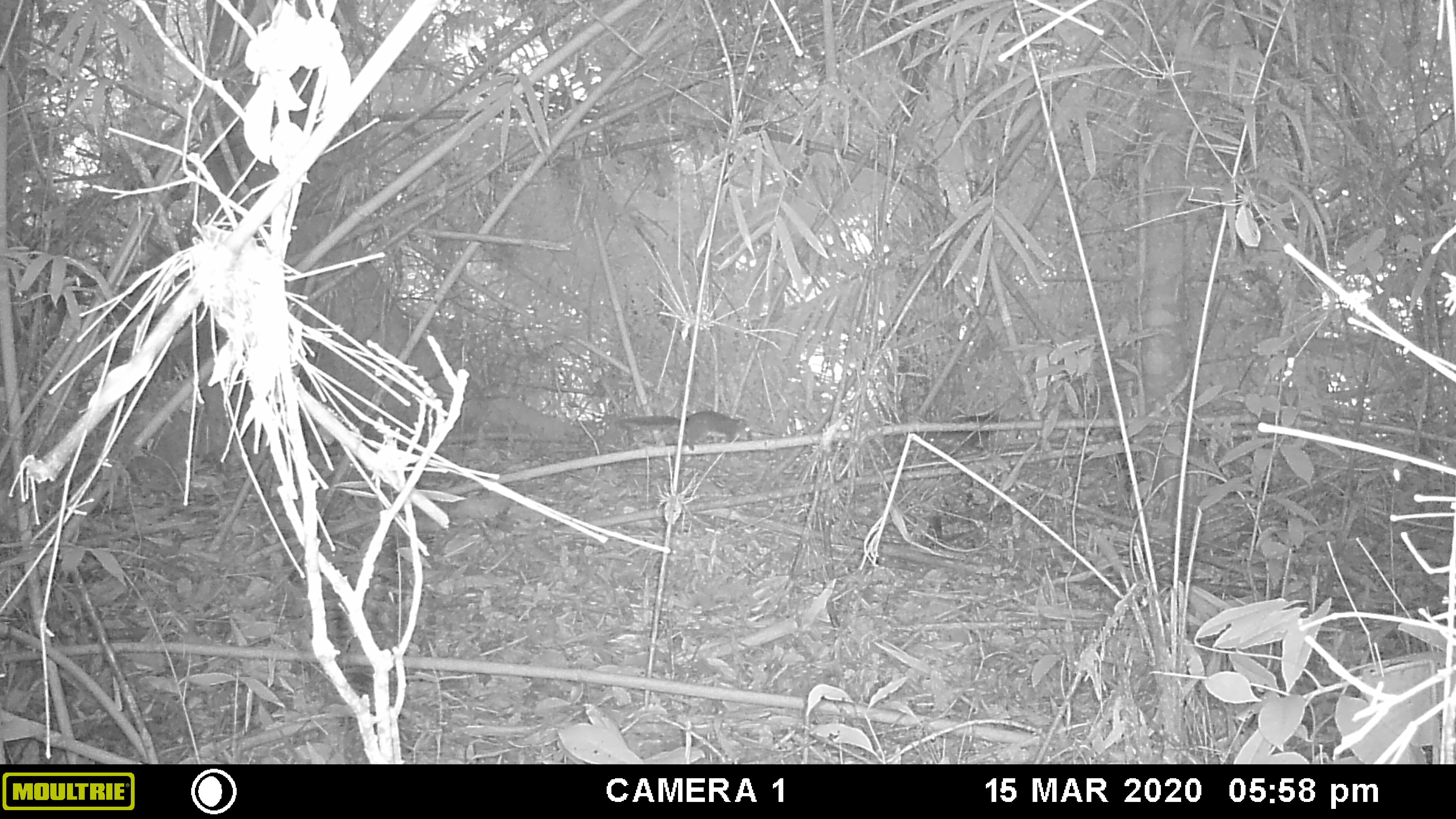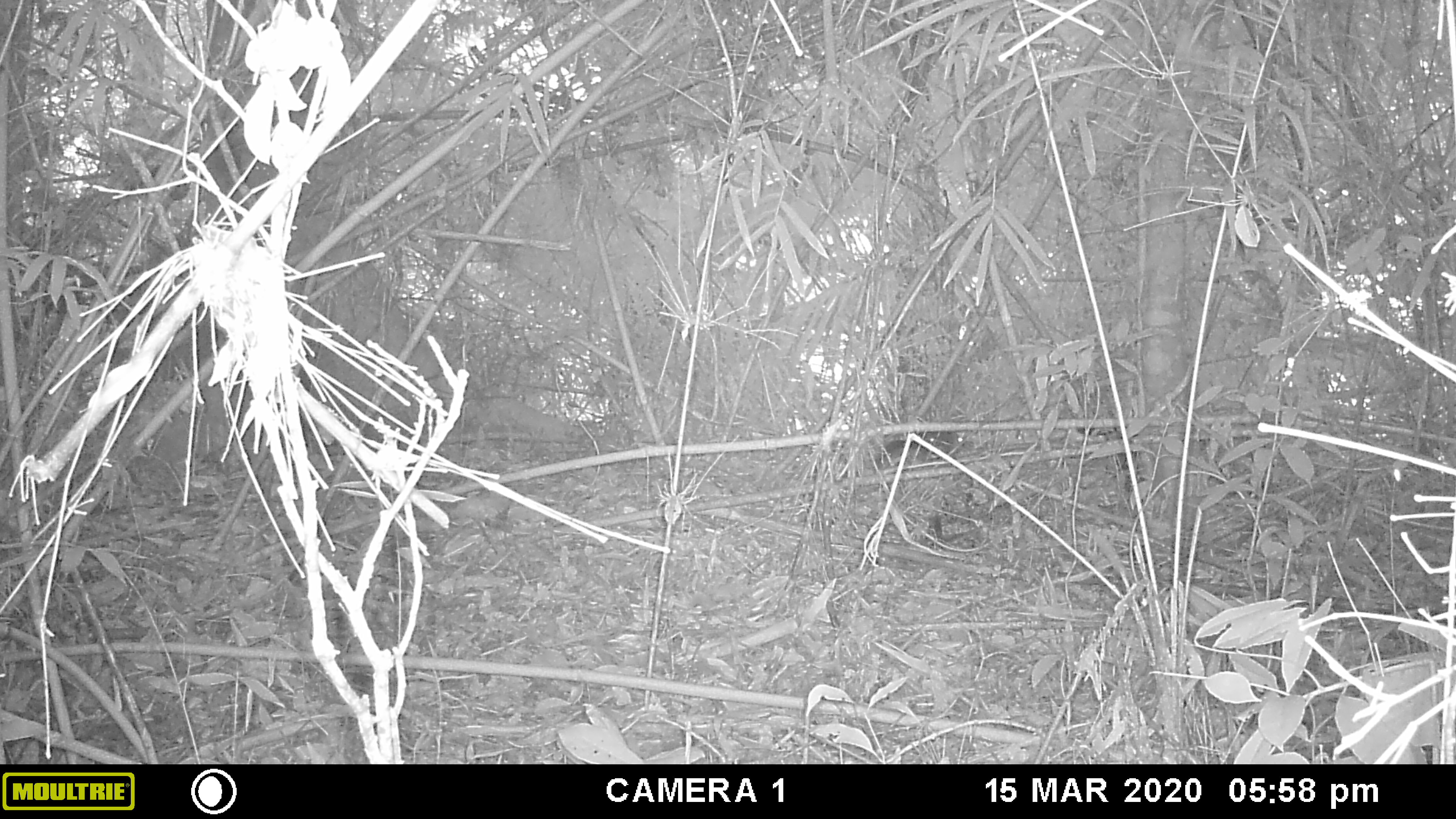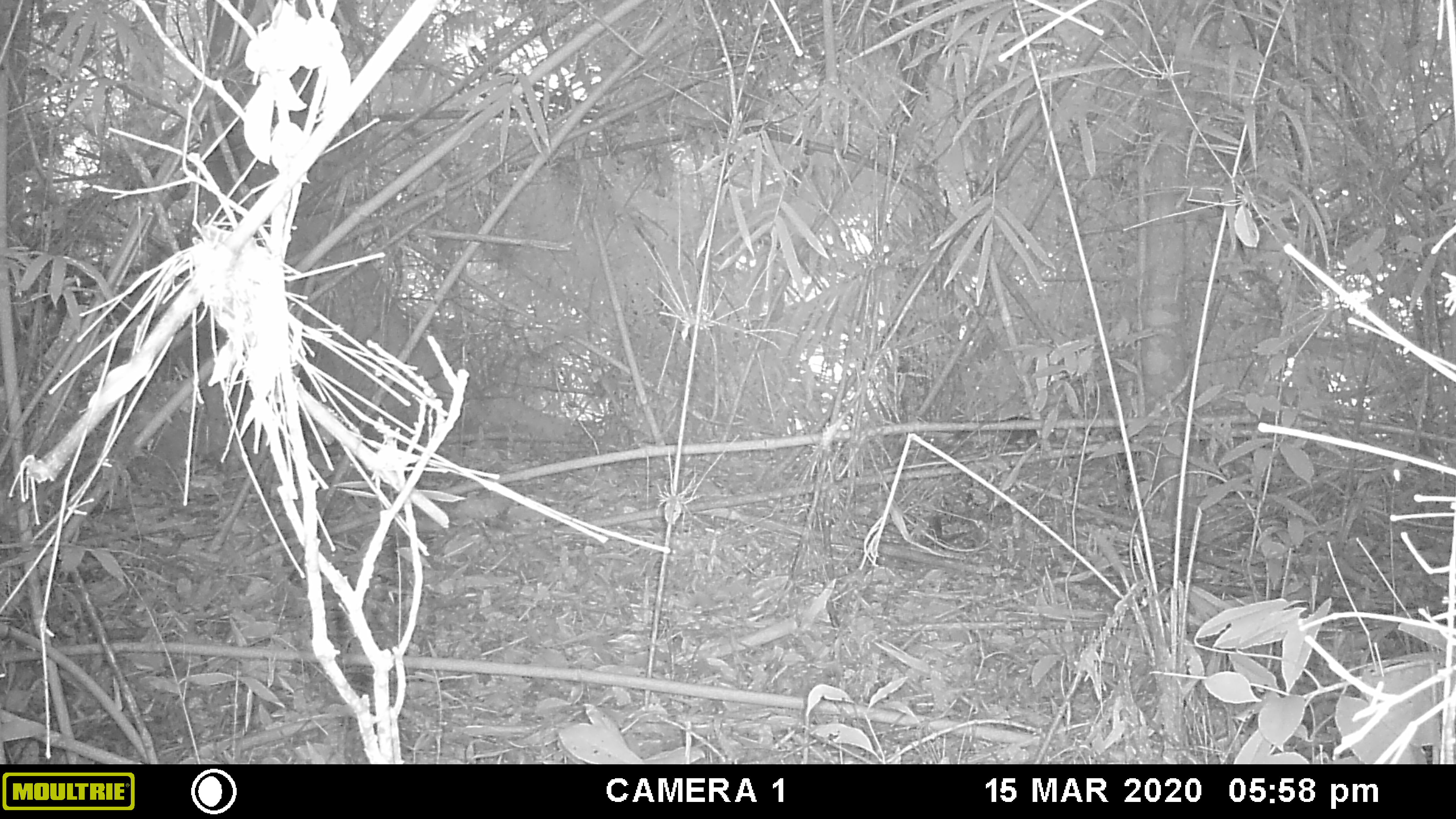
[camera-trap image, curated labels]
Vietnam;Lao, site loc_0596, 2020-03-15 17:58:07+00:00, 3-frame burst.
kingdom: Animalia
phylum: Chordata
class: Mammalia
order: Rodentia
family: Sciuridae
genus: Dremomys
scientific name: Dremomys rufigenis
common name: red-cheeked squirrel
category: red cheeked squirrel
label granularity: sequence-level